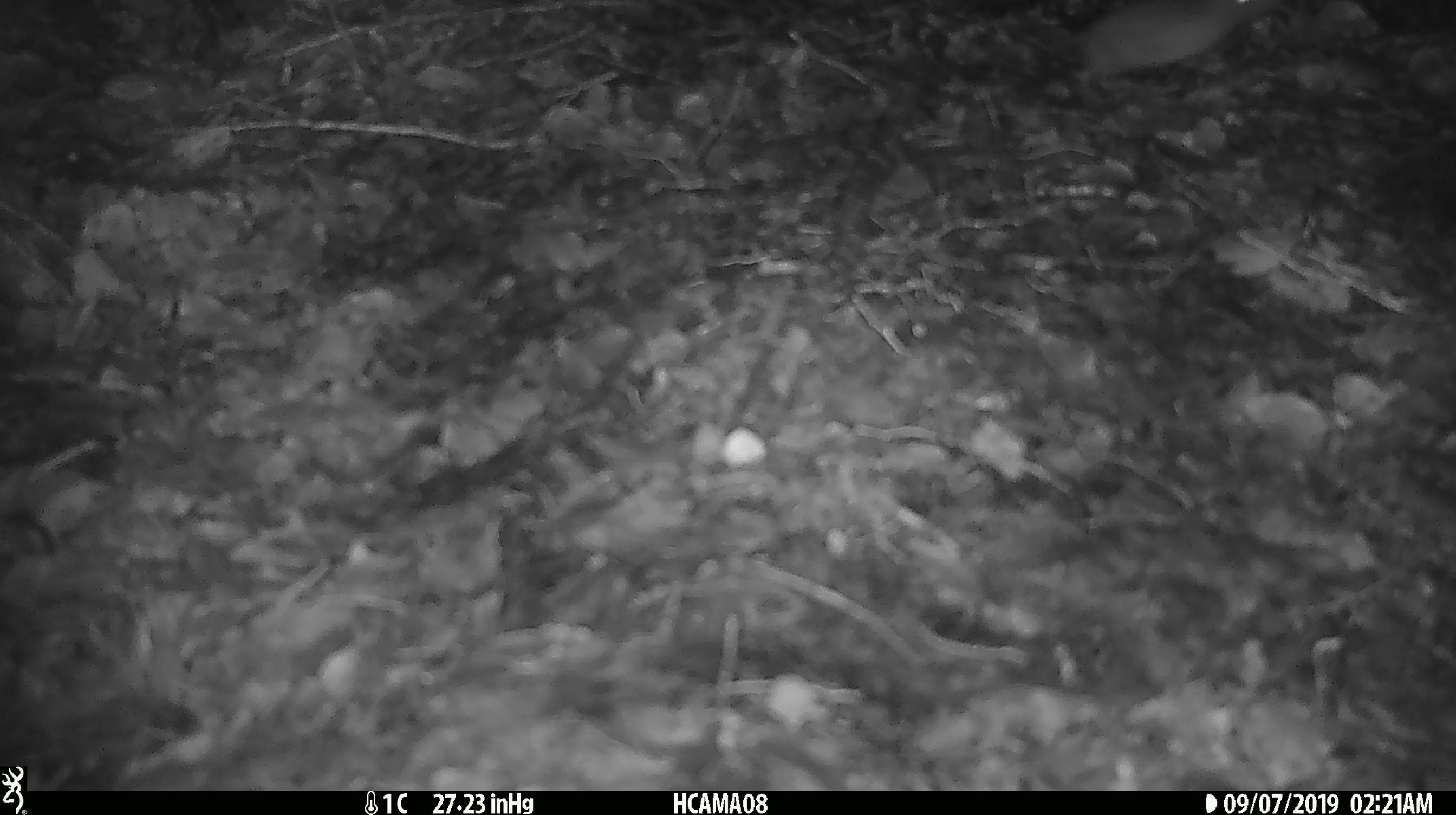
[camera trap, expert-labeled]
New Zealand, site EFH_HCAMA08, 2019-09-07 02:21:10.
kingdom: Animalia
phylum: Chordata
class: Mammalia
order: Rodentia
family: Muridae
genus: Mus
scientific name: Mus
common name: mouse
Mouse (Mus).